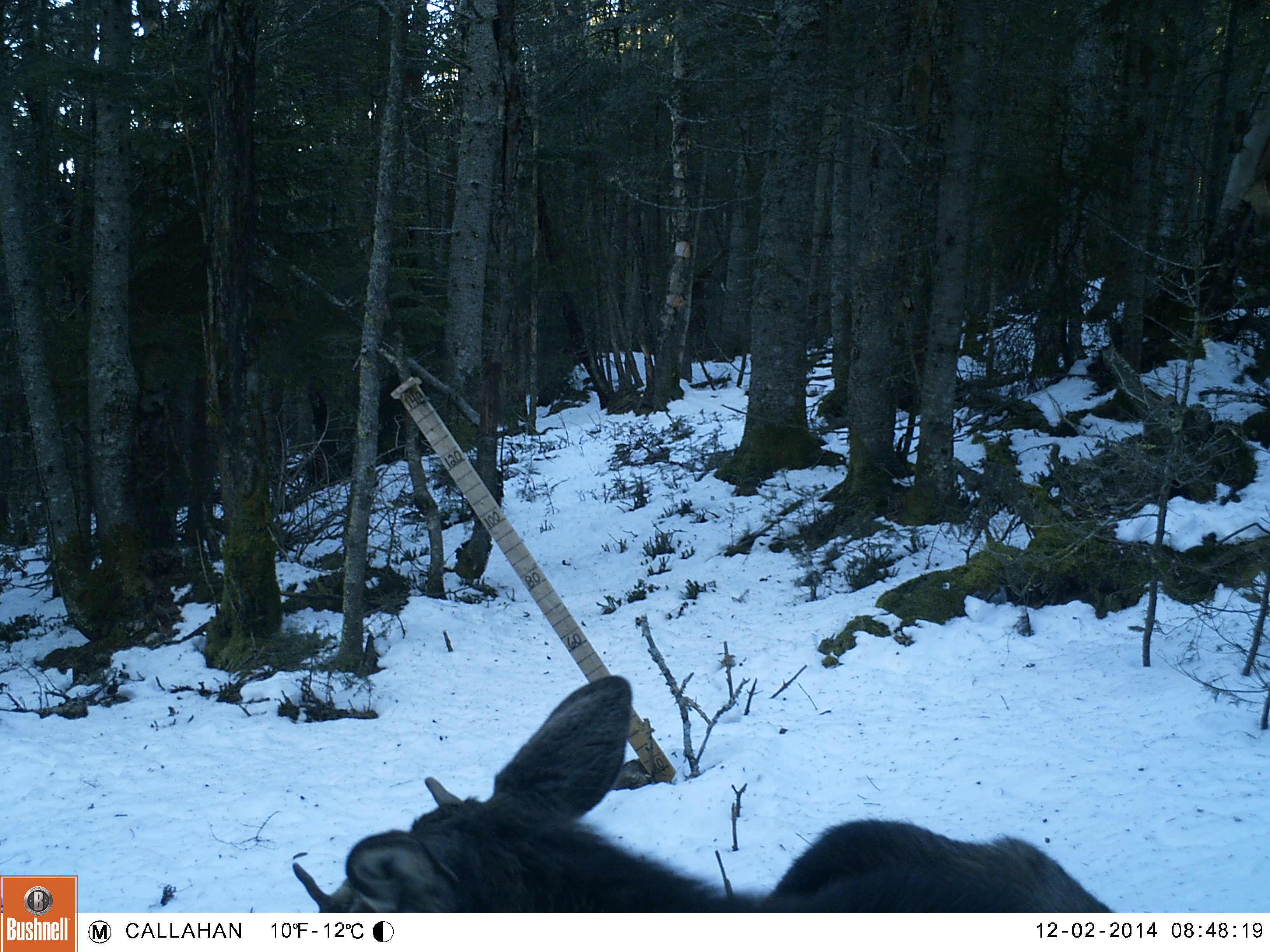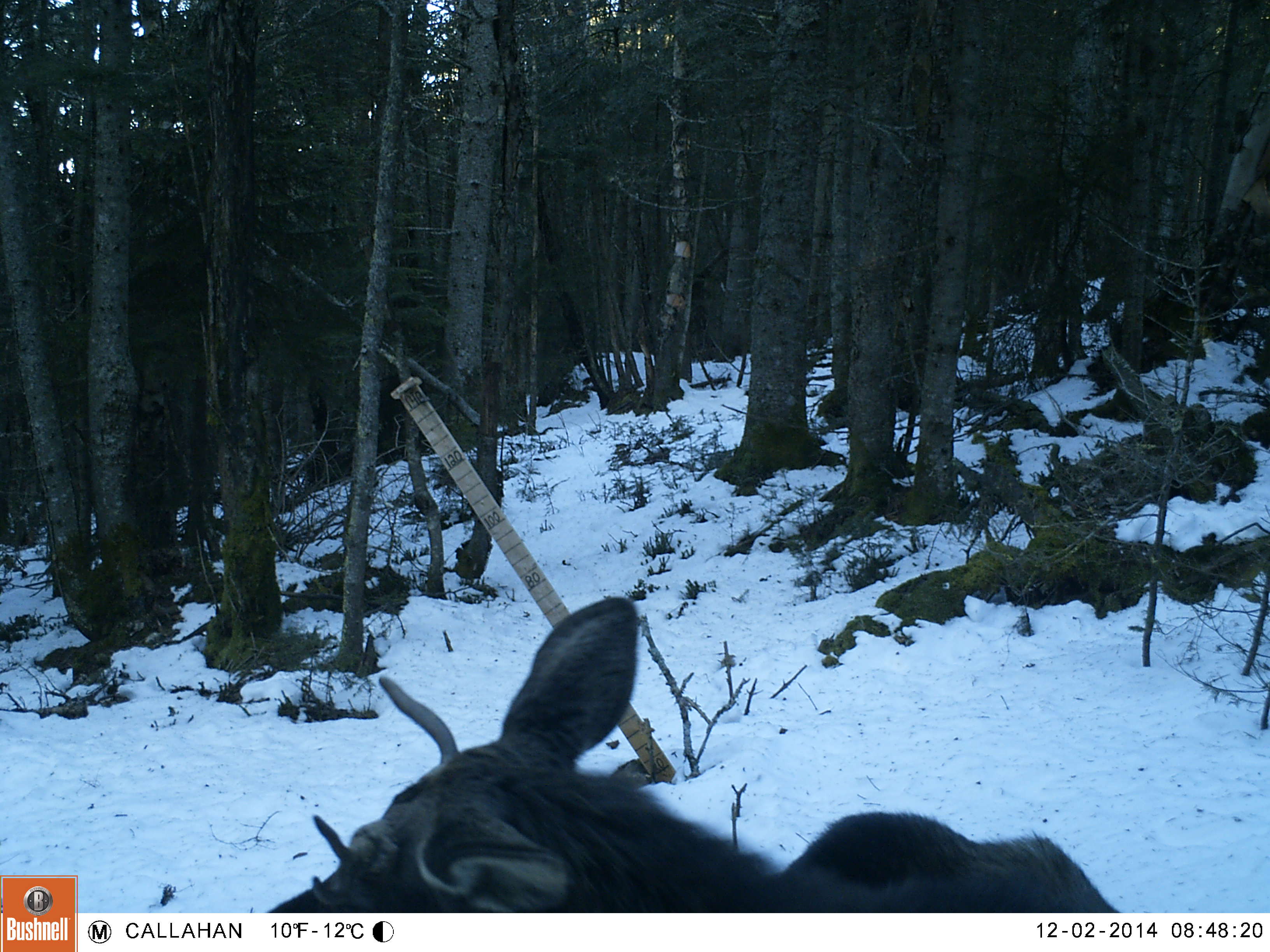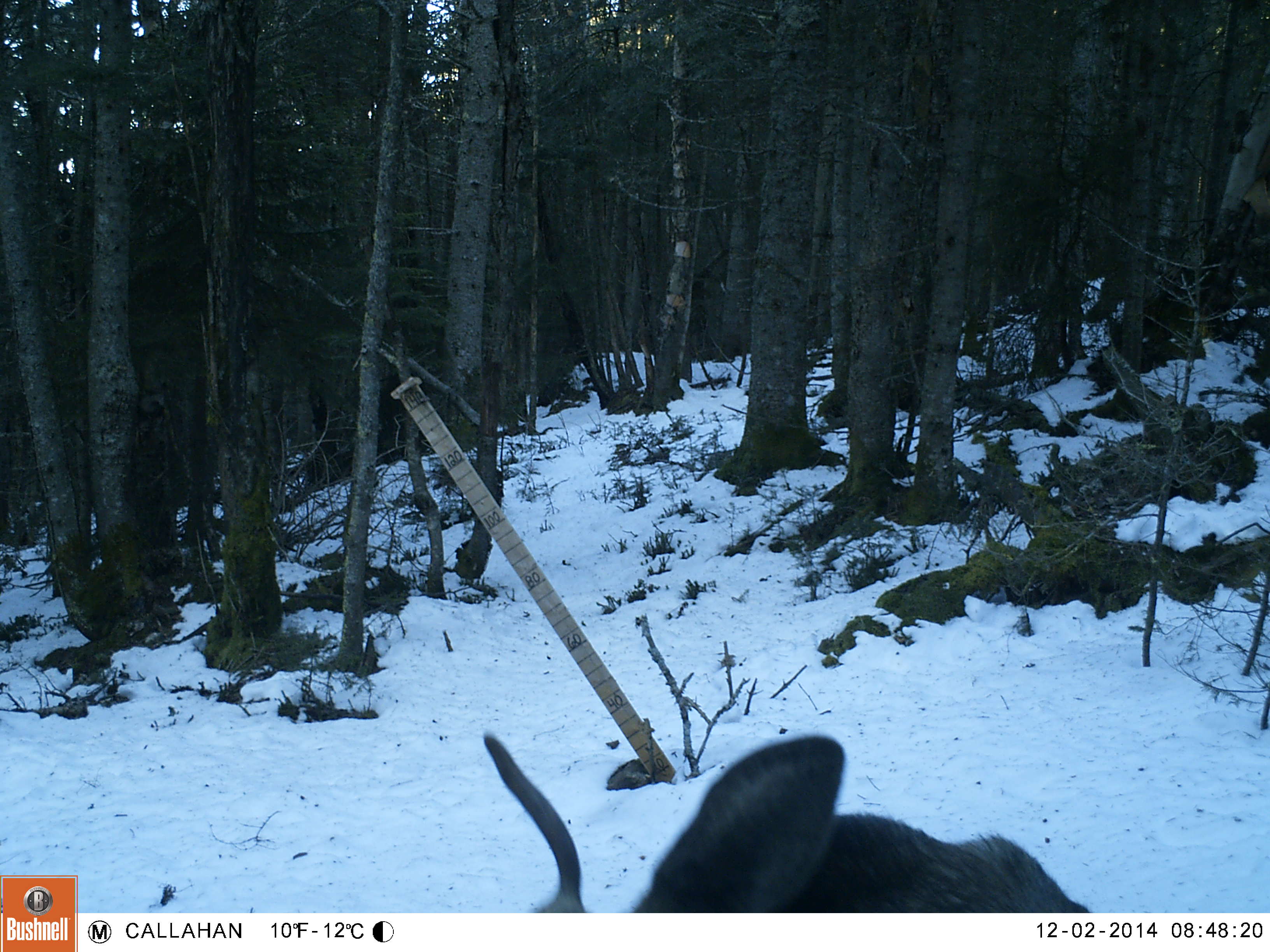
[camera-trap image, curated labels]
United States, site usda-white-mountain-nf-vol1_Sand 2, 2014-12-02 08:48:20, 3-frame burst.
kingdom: Animalia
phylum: Chordata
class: Mammalia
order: Artiodactyla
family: Cervidae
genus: Alces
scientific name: Alces alces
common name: moose